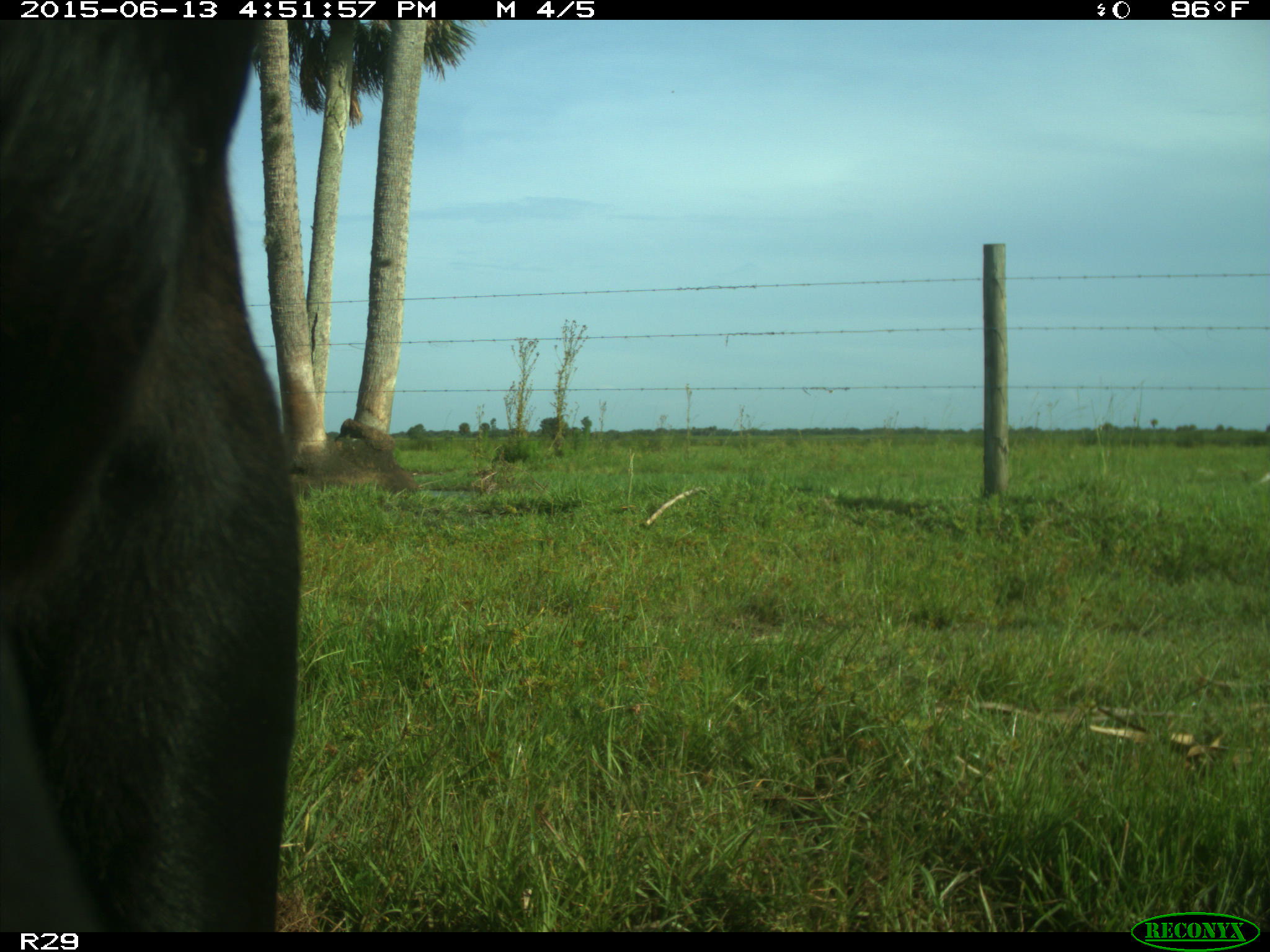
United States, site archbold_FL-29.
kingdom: Animalia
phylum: Chordata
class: Mammalia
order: Artiodactyla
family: Bovidae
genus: Bos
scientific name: Bos taurus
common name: domestic cow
Bos taurus (domestic cow).